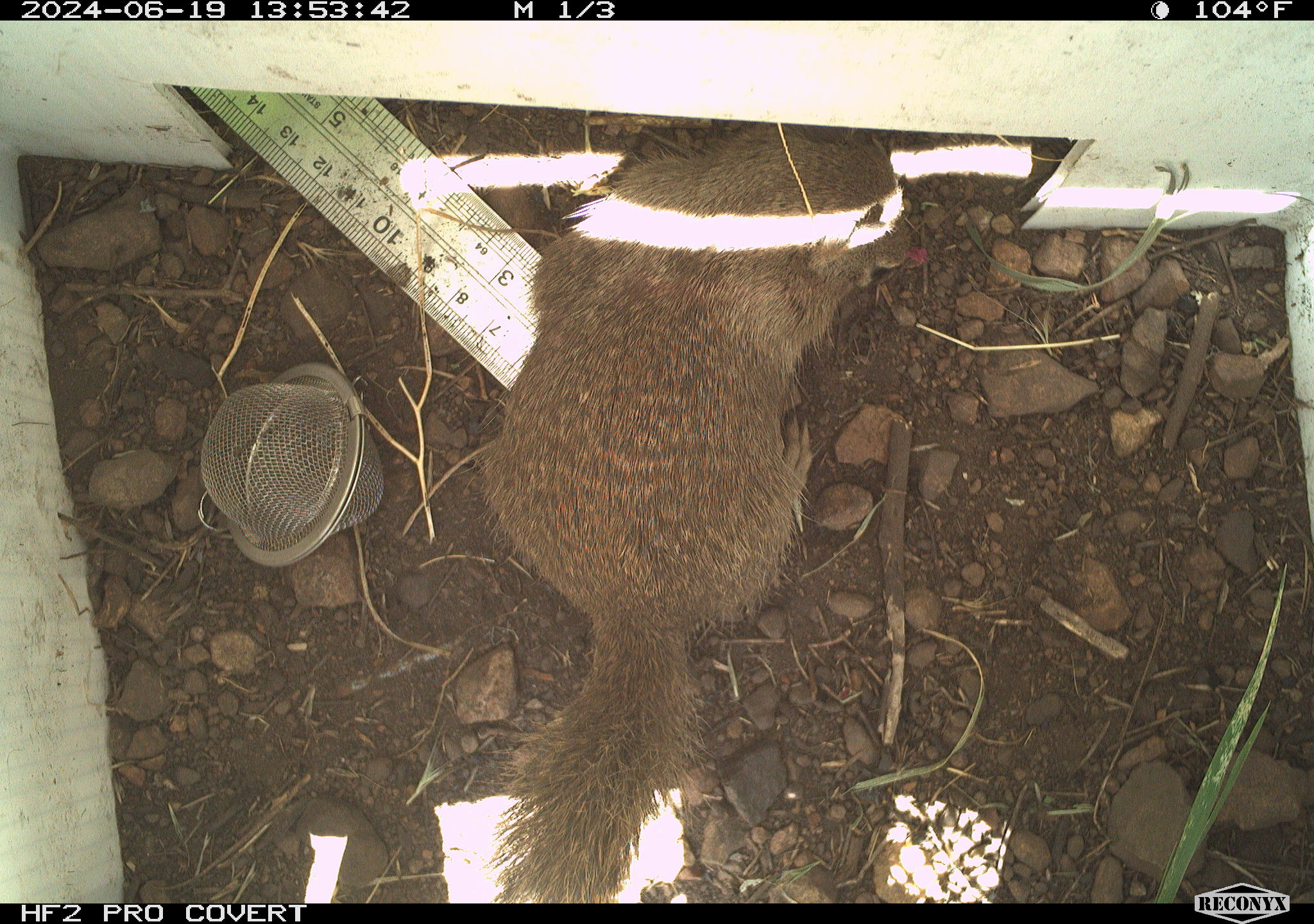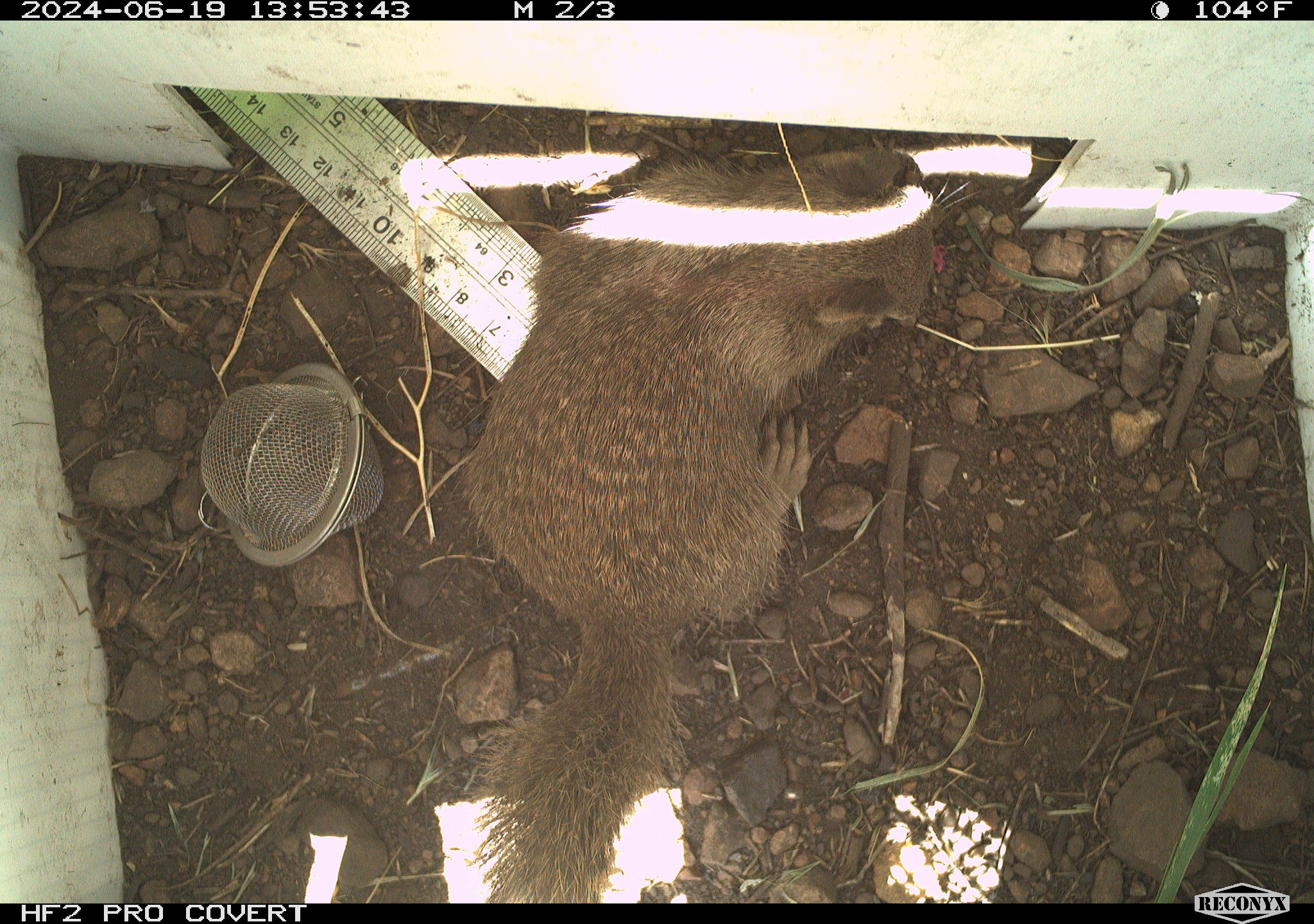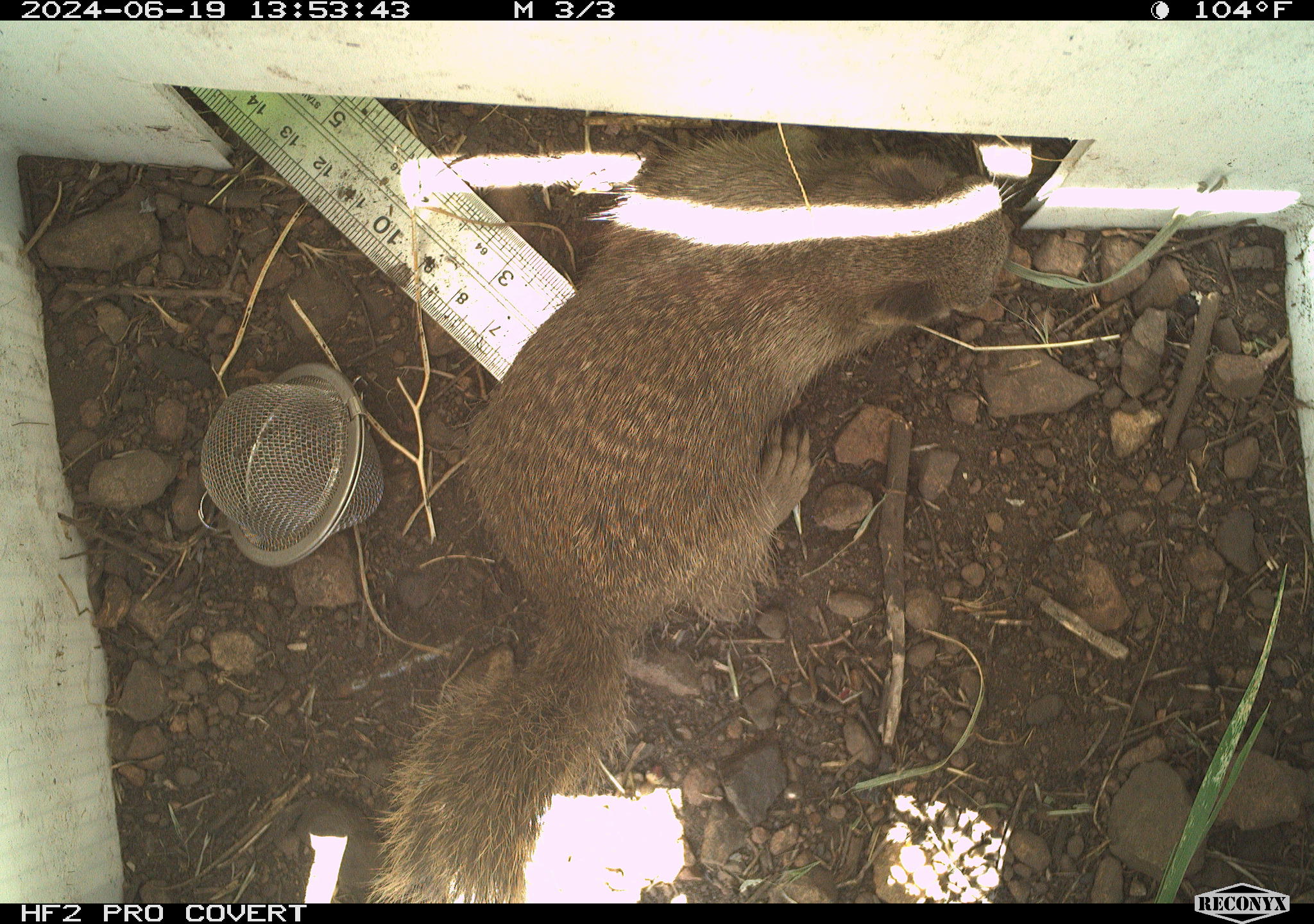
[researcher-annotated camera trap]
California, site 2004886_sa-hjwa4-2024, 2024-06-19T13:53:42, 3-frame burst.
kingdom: Animalia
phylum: Chordata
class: Mammalia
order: Rodentia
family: Sciuridae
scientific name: Sciuridae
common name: squirrels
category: sciuridae family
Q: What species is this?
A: Sciuridae family (squirrels) (Sciuridae).